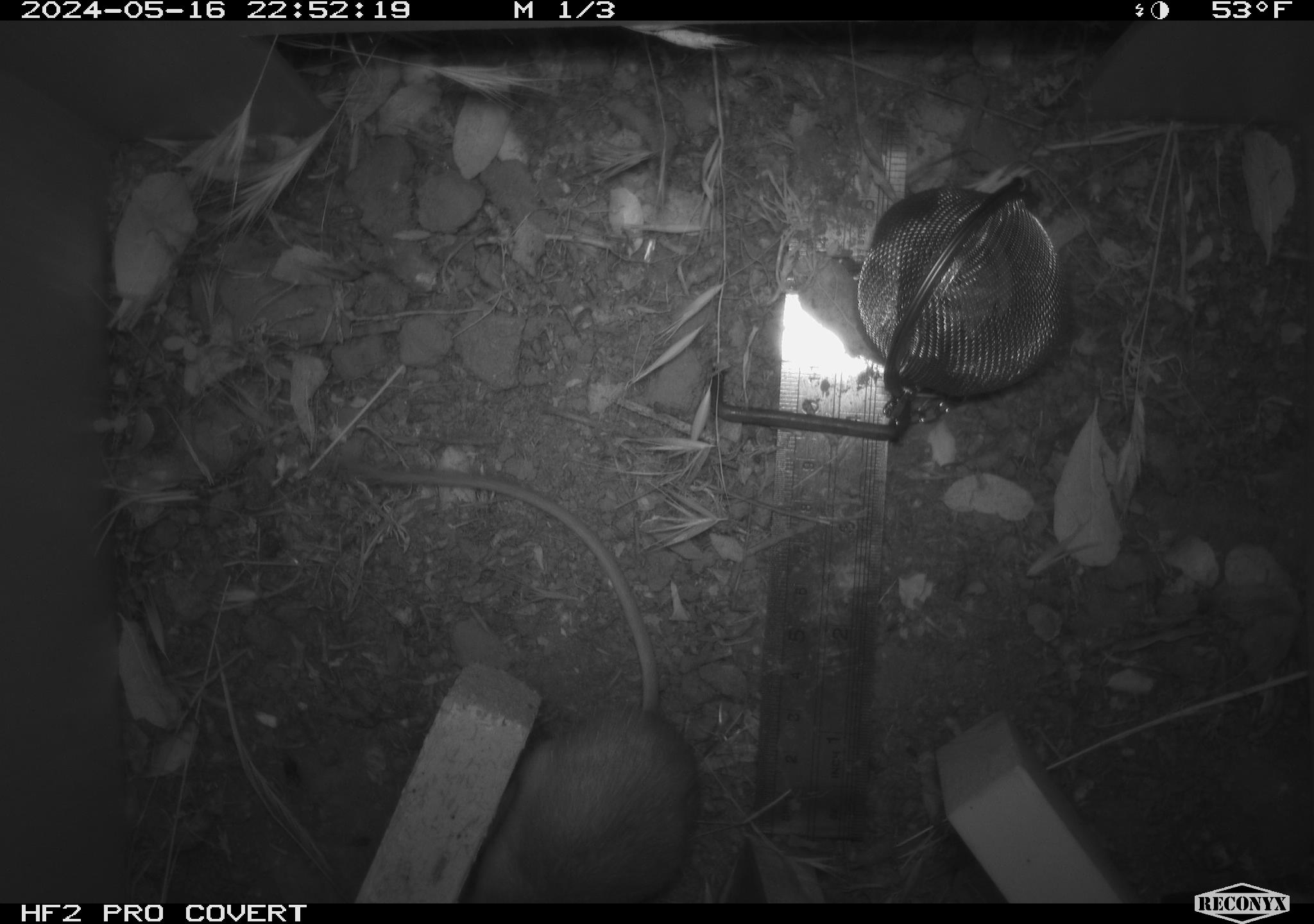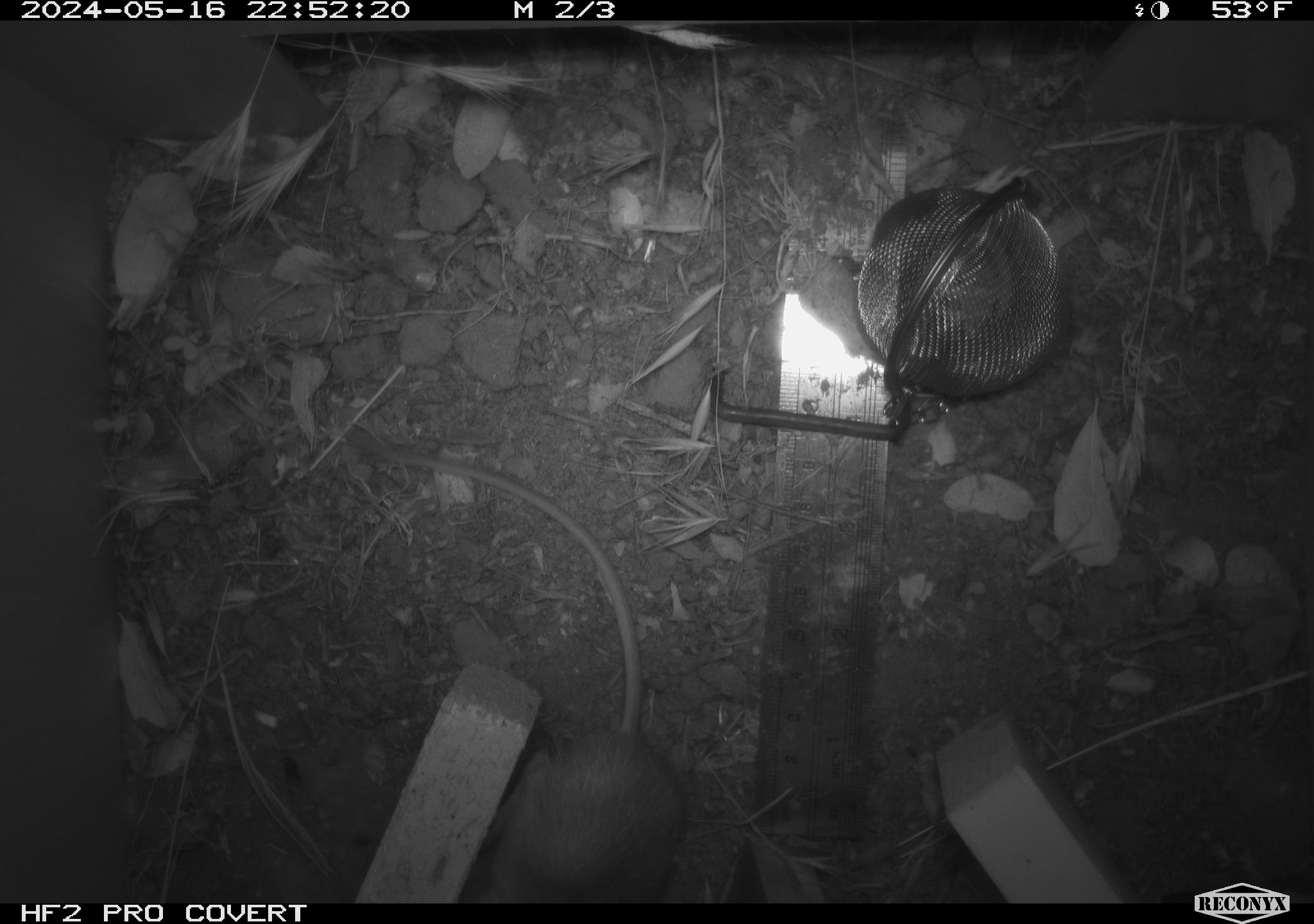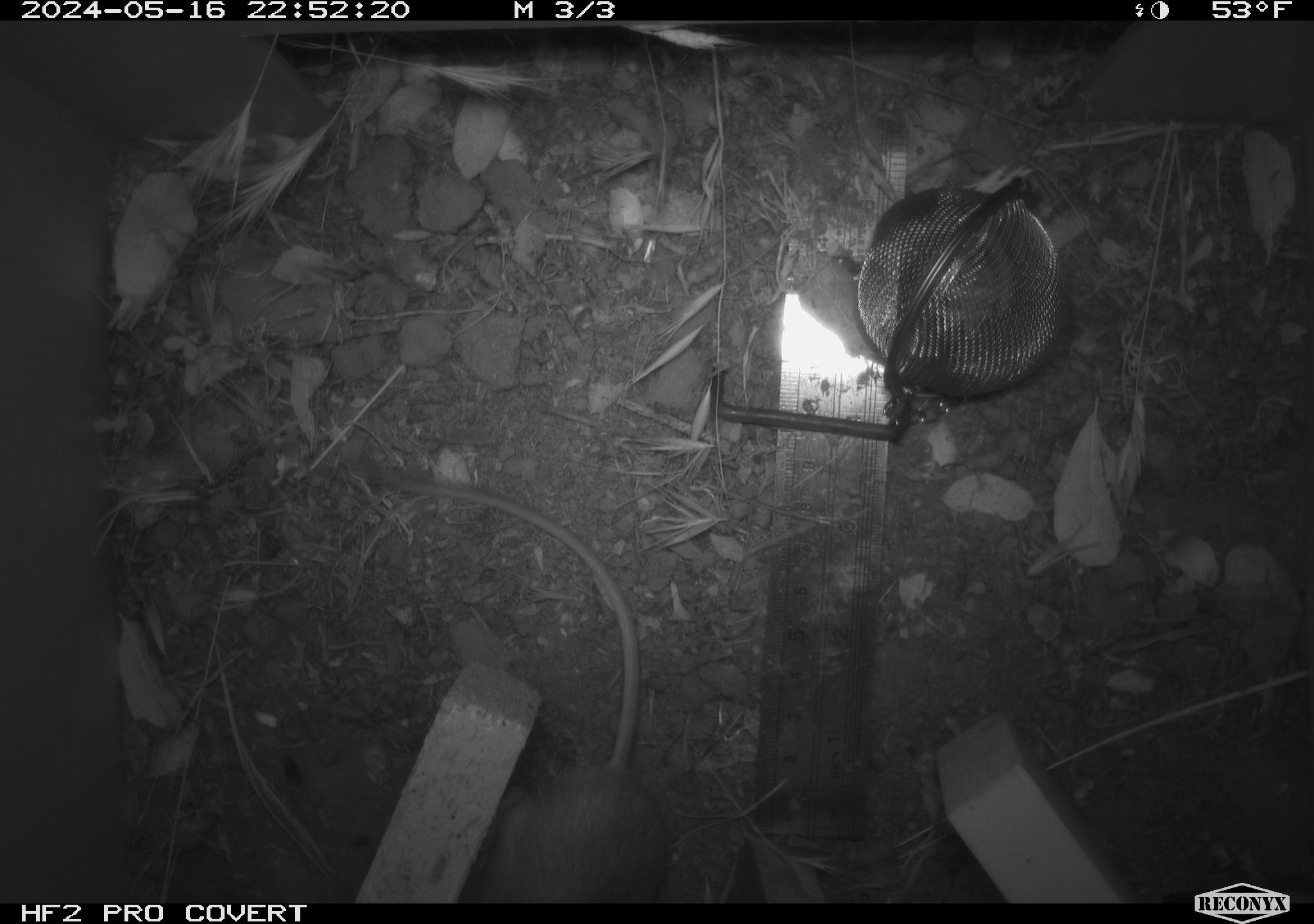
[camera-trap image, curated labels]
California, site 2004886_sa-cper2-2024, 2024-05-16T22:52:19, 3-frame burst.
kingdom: Animalia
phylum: Chordata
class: Mammalia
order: Rodentia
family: Heteromyidae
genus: Dipodomys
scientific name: Dipodomys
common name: kangaroo rats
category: dipodomys species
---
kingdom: Animalia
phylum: Chordata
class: Mammalia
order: Rodentia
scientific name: Rodentia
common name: rodent